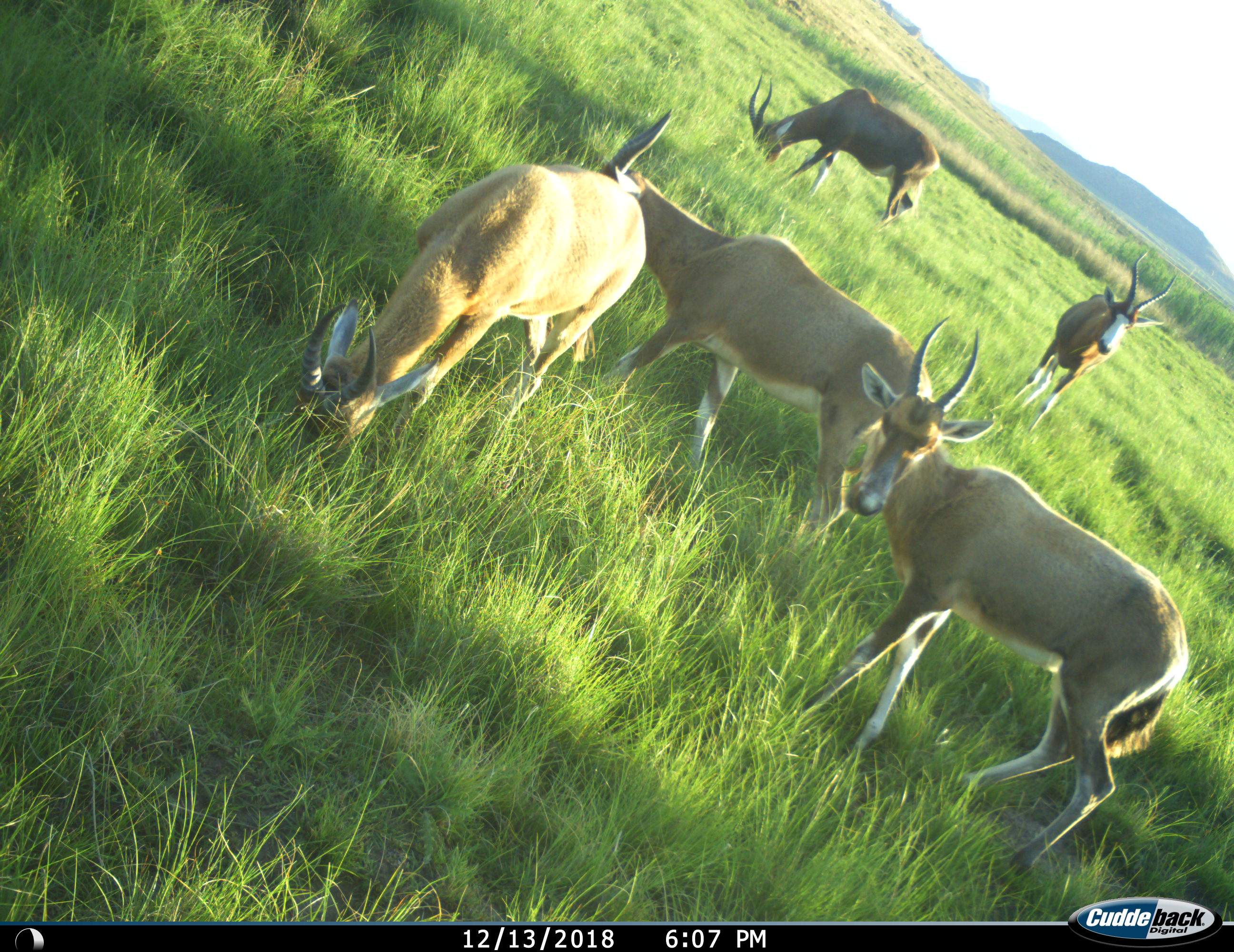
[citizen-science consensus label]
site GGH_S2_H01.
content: unidentified animal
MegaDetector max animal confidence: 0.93